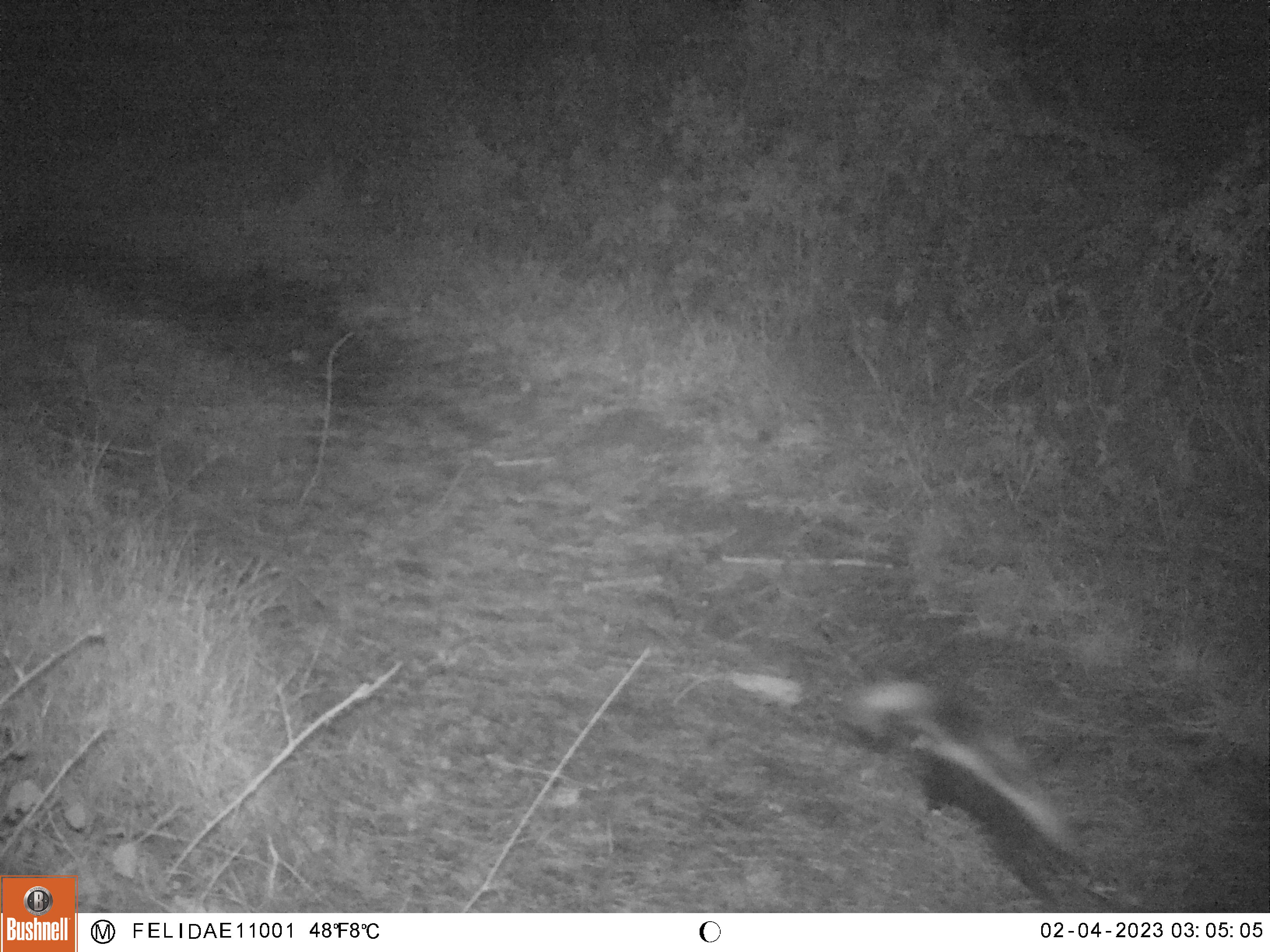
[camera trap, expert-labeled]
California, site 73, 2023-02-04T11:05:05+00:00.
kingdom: Animalia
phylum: Chordata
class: Mammalia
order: Carnivora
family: Mephitidae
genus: Mephitis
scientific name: Mephitis mephitis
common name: striped skunk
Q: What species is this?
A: Striped skunk (Mephitis mephitis).